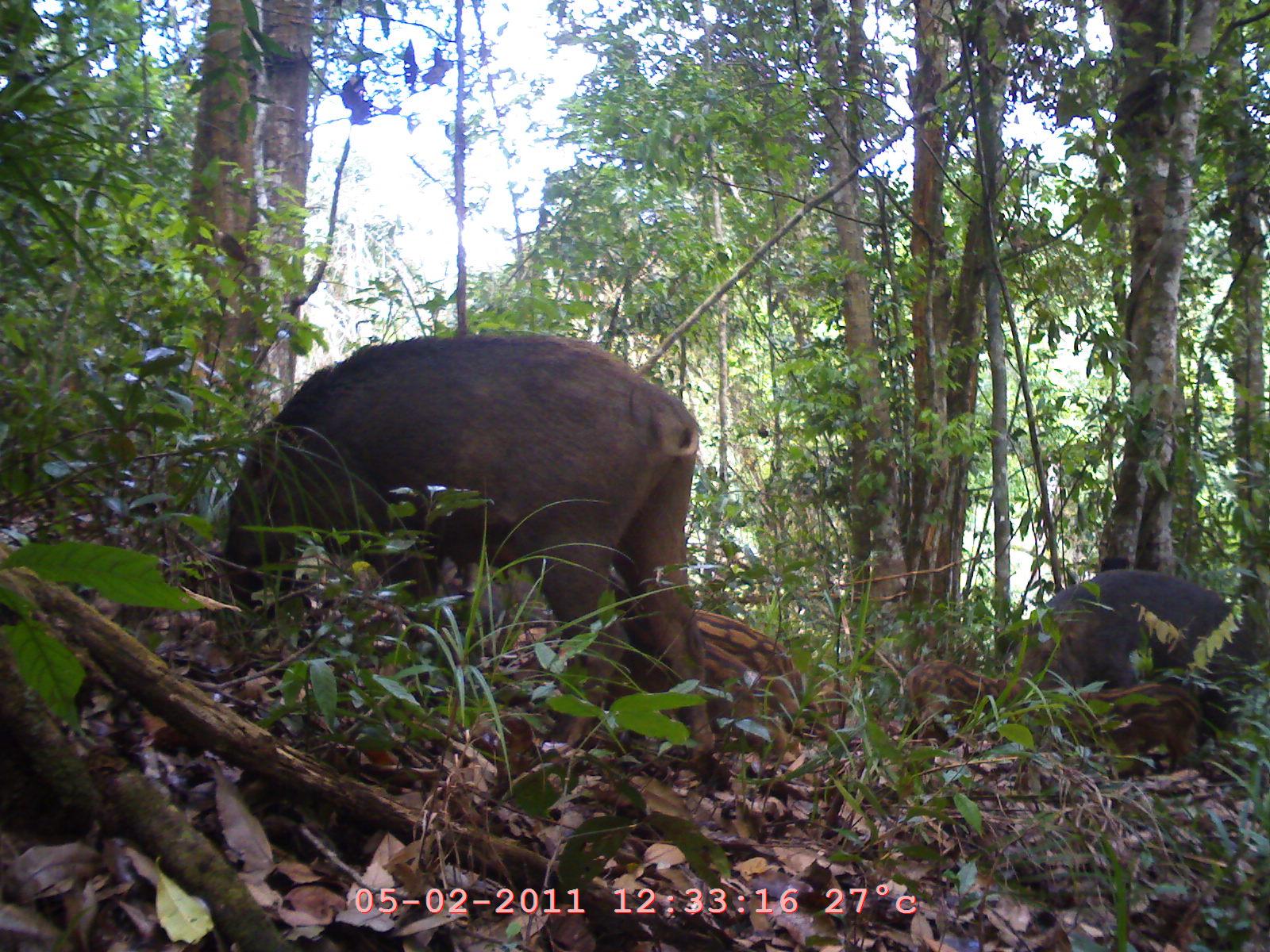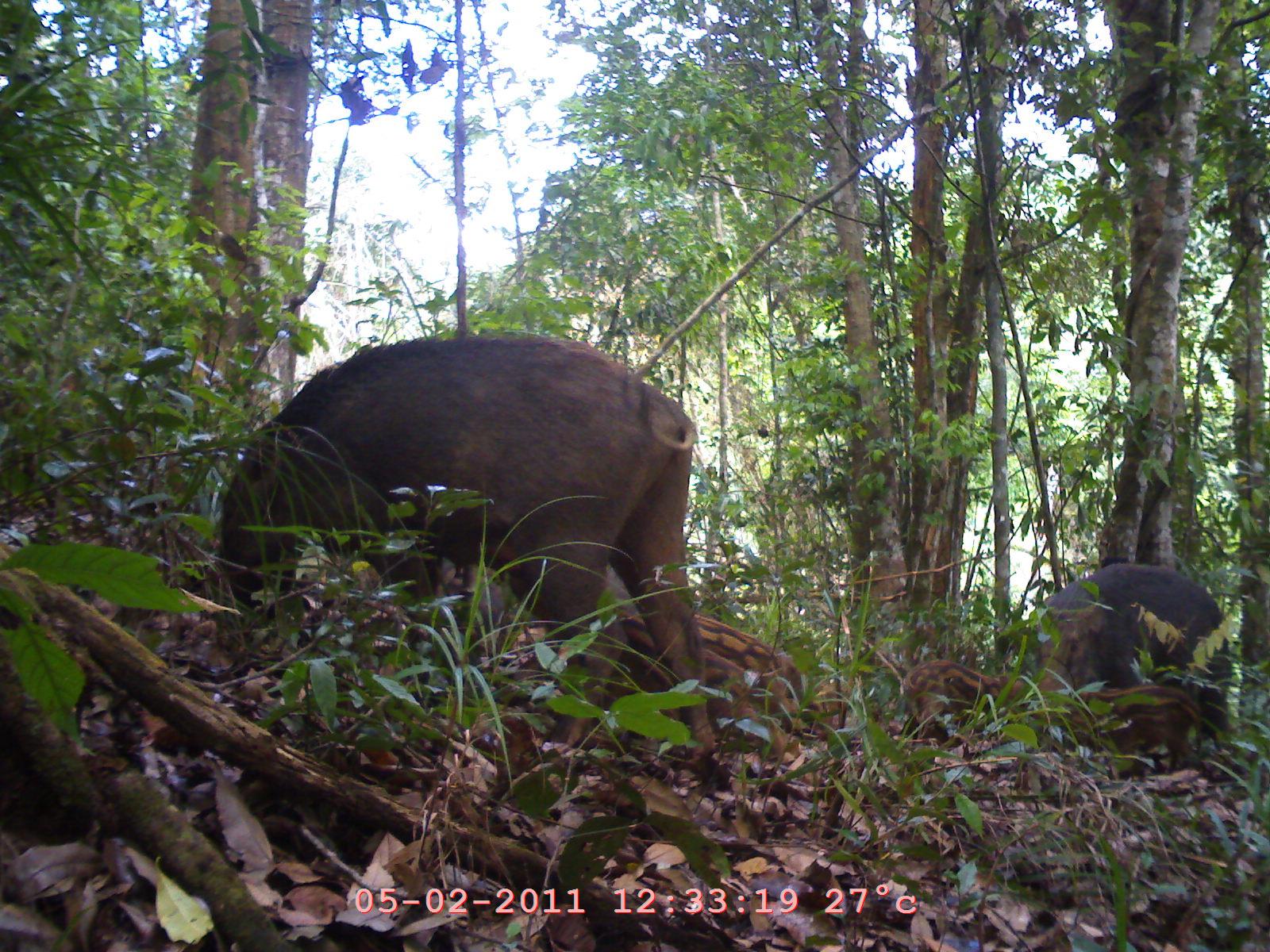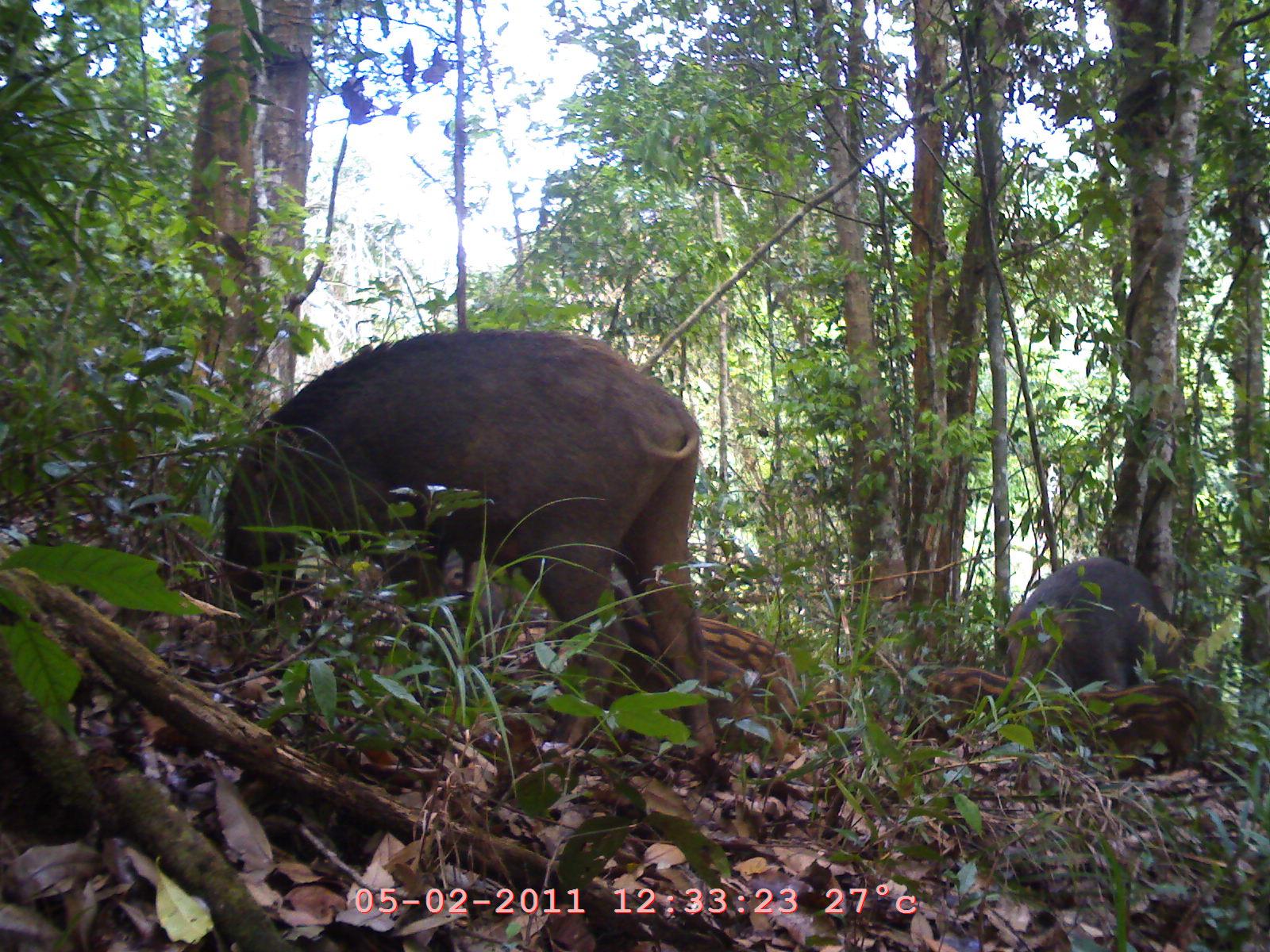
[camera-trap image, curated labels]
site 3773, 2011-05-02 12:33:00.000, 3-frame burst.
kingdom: Animalia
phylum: Chordata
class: Mammalia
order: Artiodactyla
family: Suidae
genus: Sus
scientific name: Sus scrofa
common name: wild boar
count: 7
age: adult